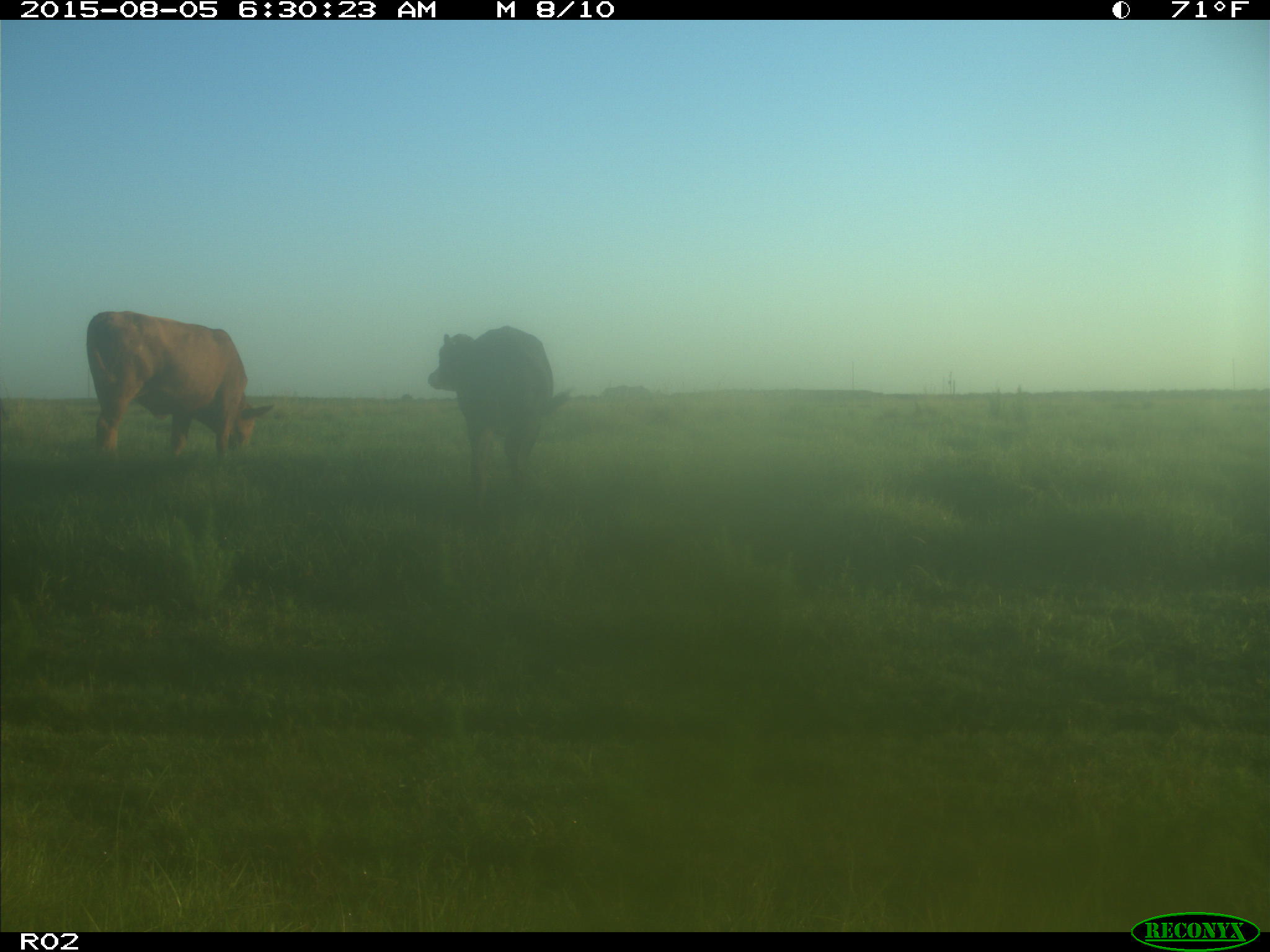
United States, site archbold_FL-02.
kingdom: Animalia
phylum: Chordata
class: Mammalia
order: Artiodactyla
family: Bovidae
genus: Bos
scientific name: Bos taurus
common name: domestic cow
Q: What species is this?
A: Bos taurus (domestic cow).